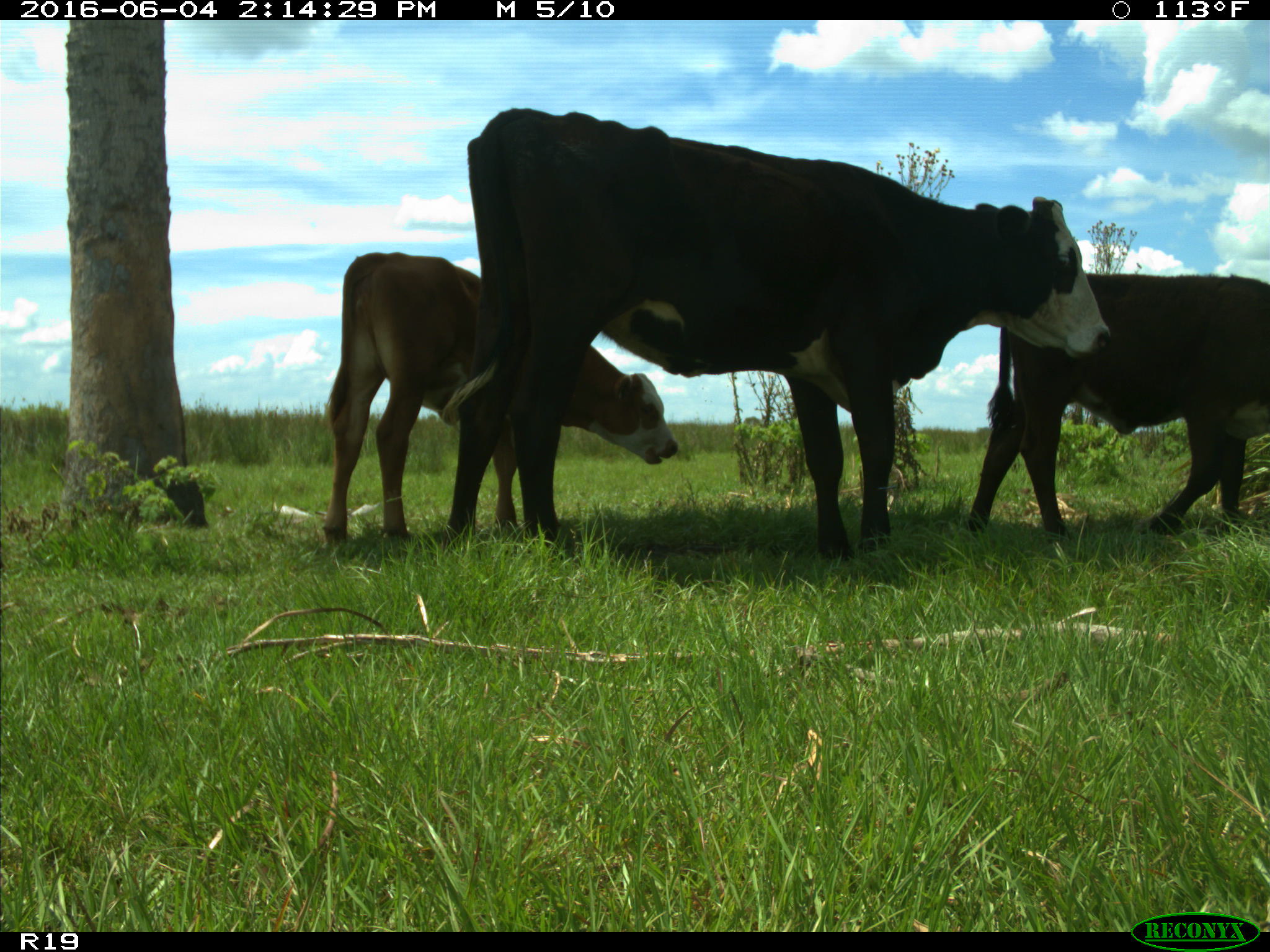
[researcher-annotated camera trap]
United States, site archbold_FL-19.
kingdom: Animalia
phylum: Chordata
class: Mammalia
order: Artiodactyla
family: Bovidae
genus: Bos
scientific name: Bos taurus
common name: domestic cow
Bos taurus (domestic cow).